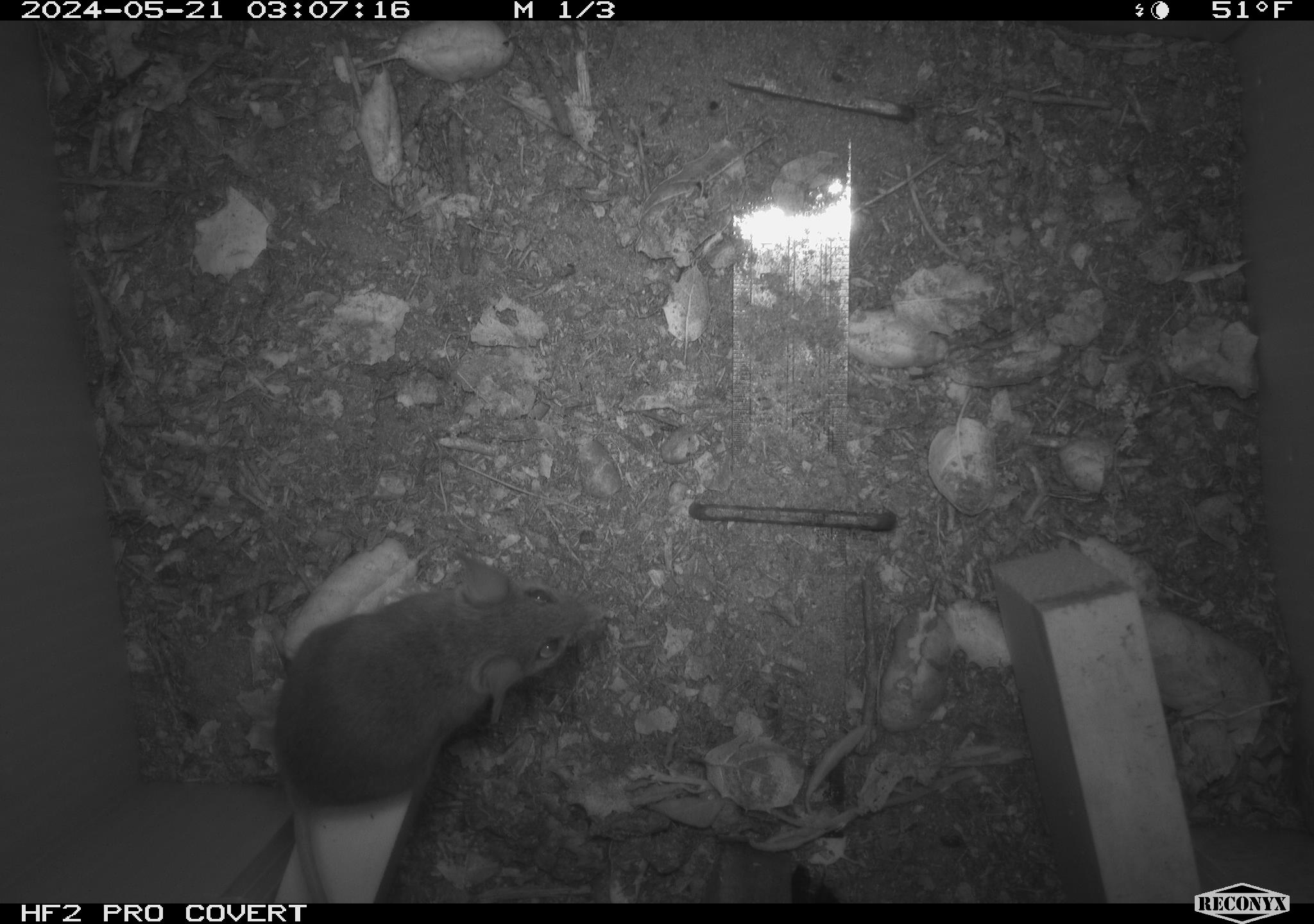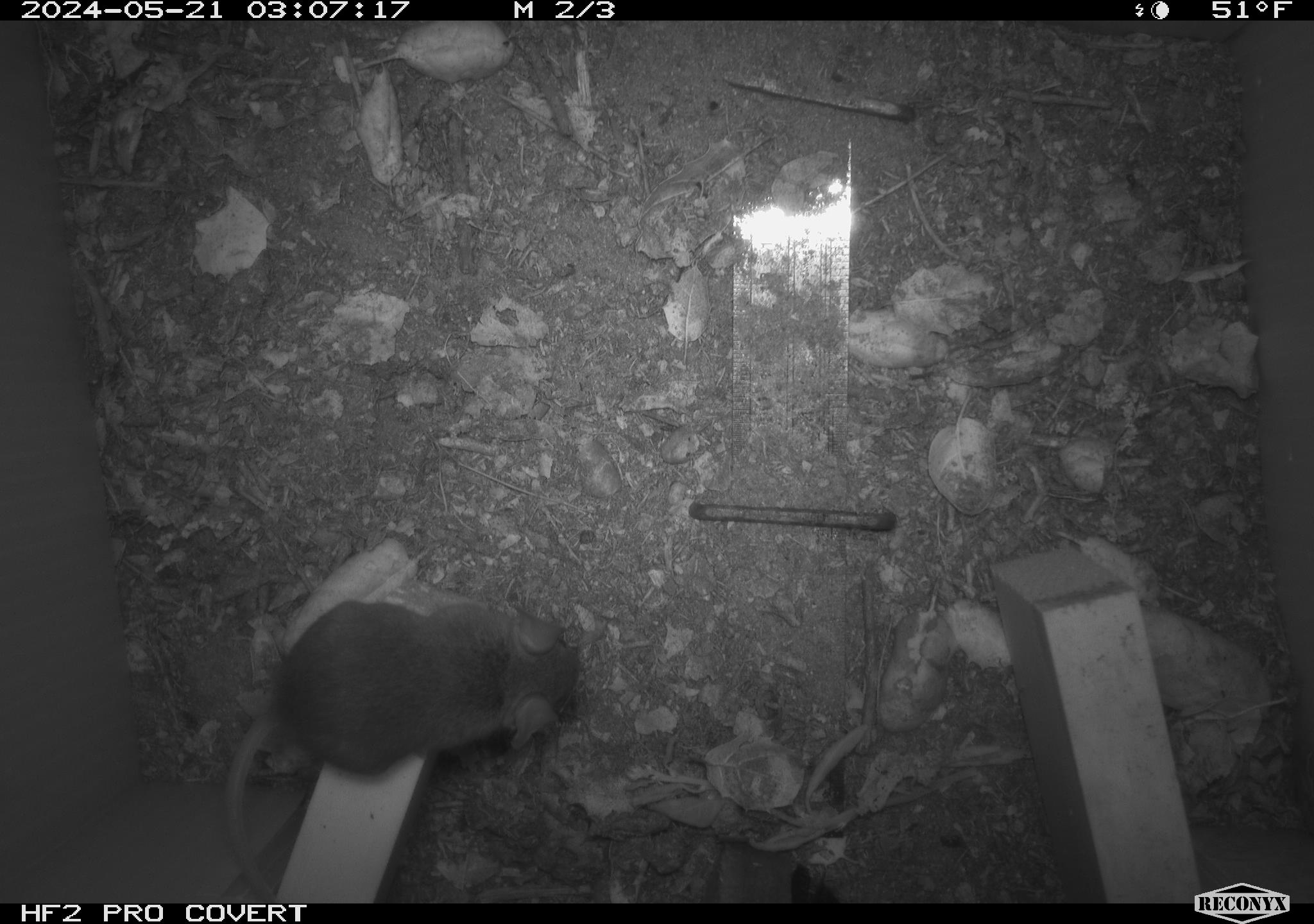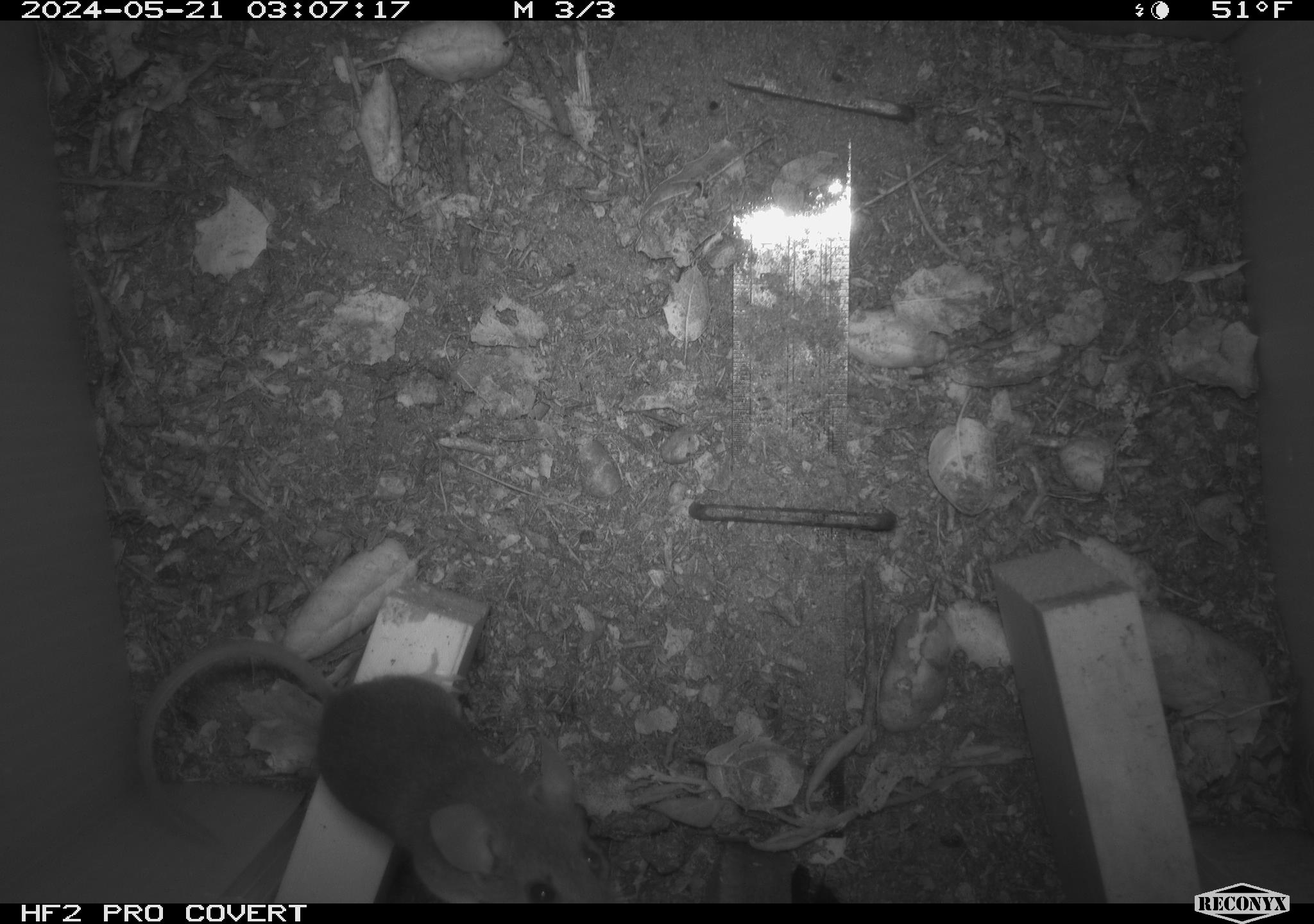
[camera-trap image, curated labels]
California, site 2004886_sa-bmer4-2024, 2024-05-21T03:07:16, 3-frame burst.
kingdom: Animalia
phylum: Chordata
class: Mammalia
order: Rodentia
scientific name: Rodentia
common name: mouse species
Mouse species (Rodentia).